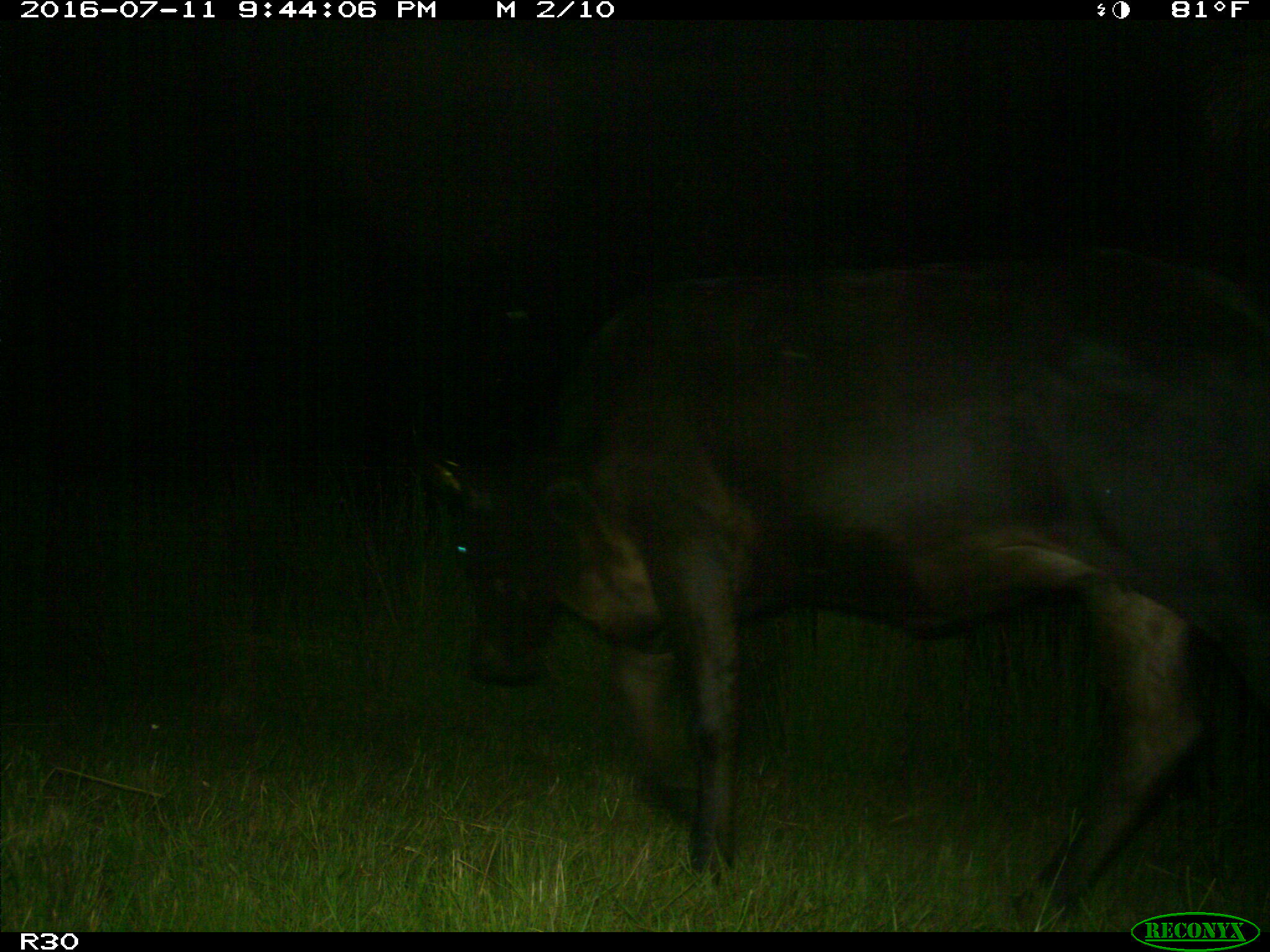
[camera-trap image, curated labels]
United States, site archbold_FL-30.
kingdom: Animalia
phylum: Chordata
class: Mammalia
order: Artiodactyla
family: Bovidae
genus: Bos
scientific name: Bos taurus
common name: domestic cow